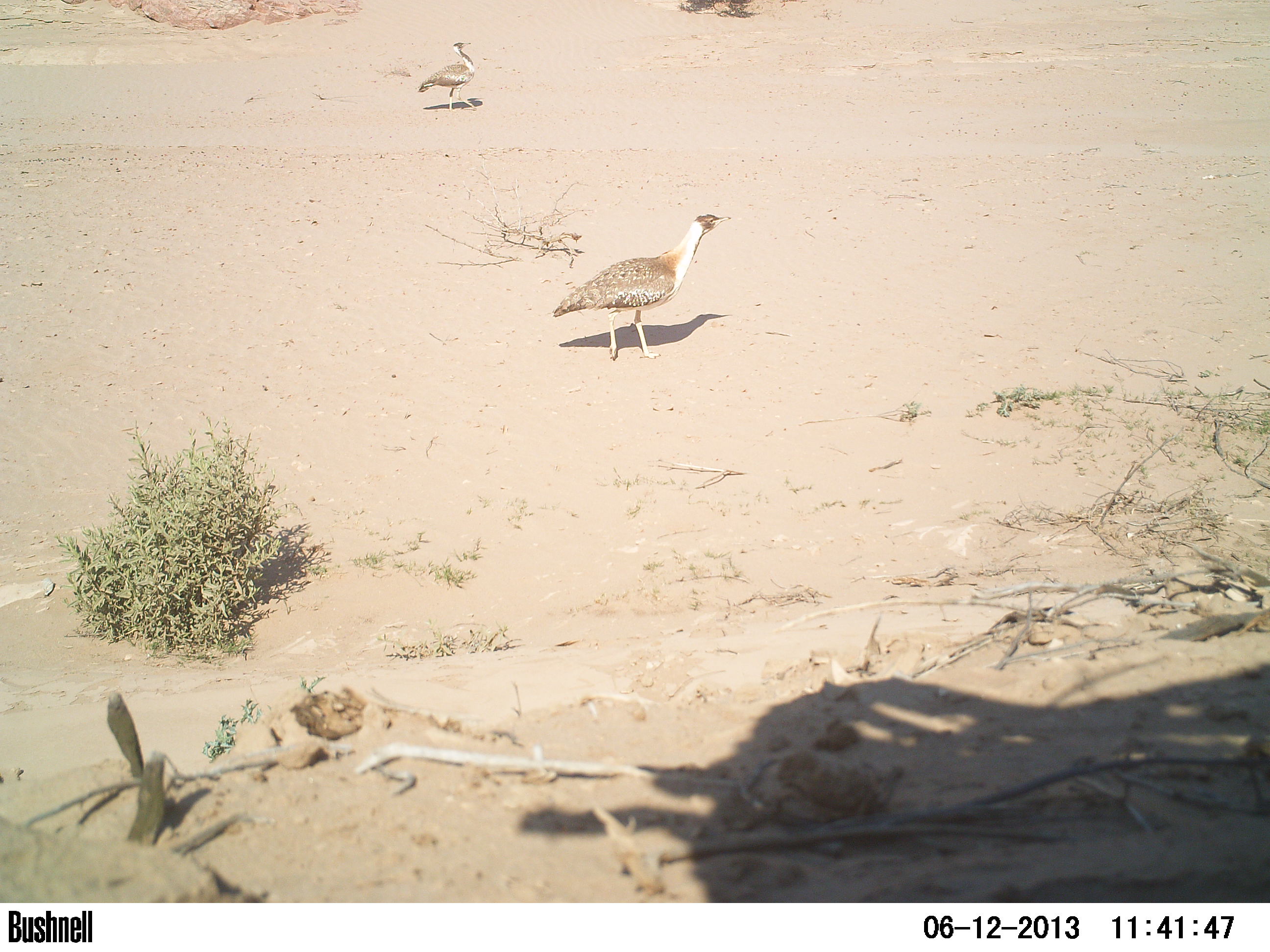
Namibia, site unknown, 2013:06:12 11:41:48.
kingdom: Animalia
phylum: Chordata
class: Aves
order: Otidiformes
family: Otididae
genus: Neotis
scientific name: Neotis ludwigii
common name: ludwig's bustard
Neotis ludwigii (ludwig's bustard).